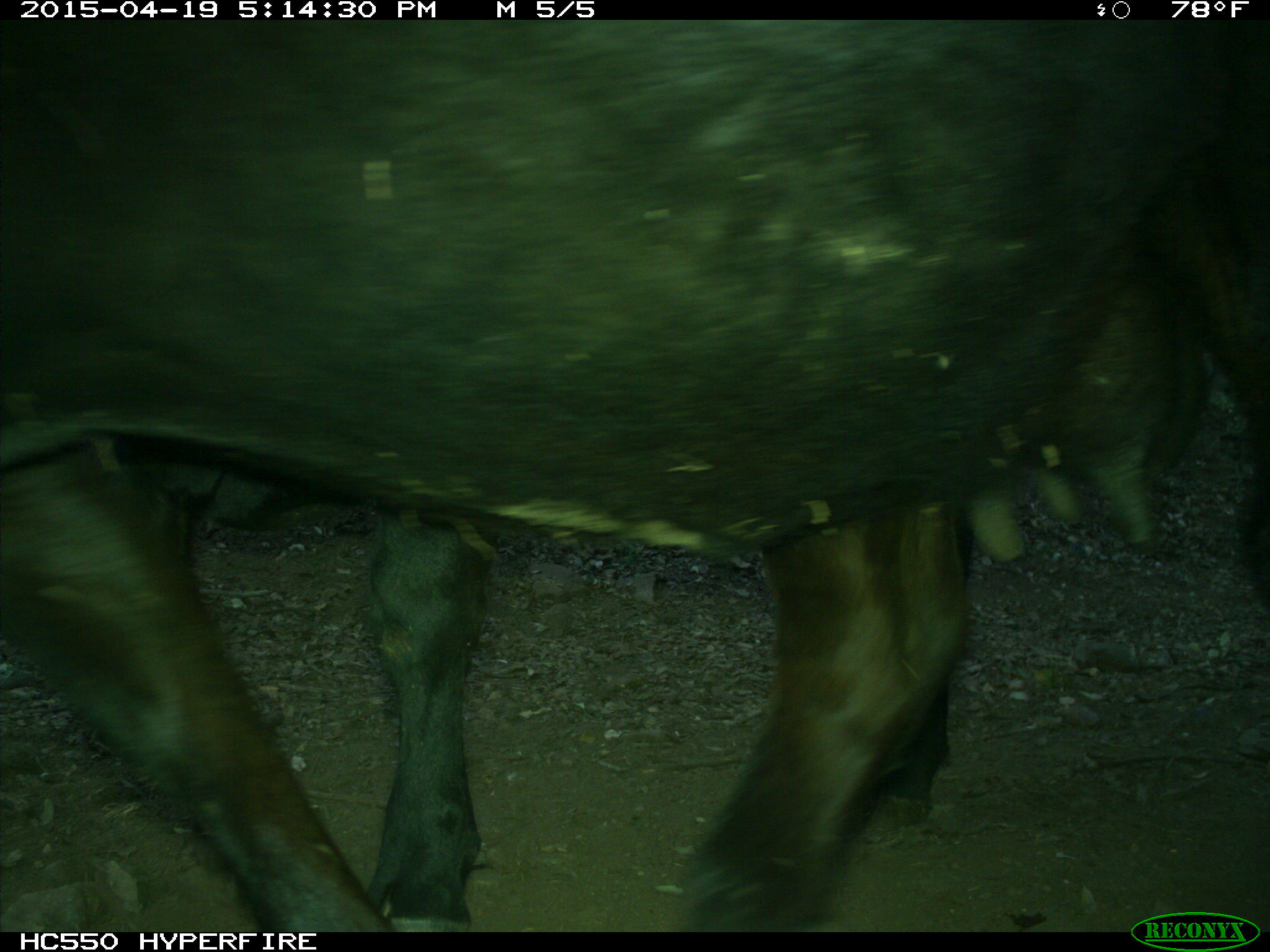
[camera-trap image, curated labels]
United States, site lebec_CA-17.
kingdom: Animalia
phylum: Chordata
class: Mammalia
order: Artiodactyla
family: Bovidae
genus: Bos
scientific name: Bos taurus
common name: domestic cow